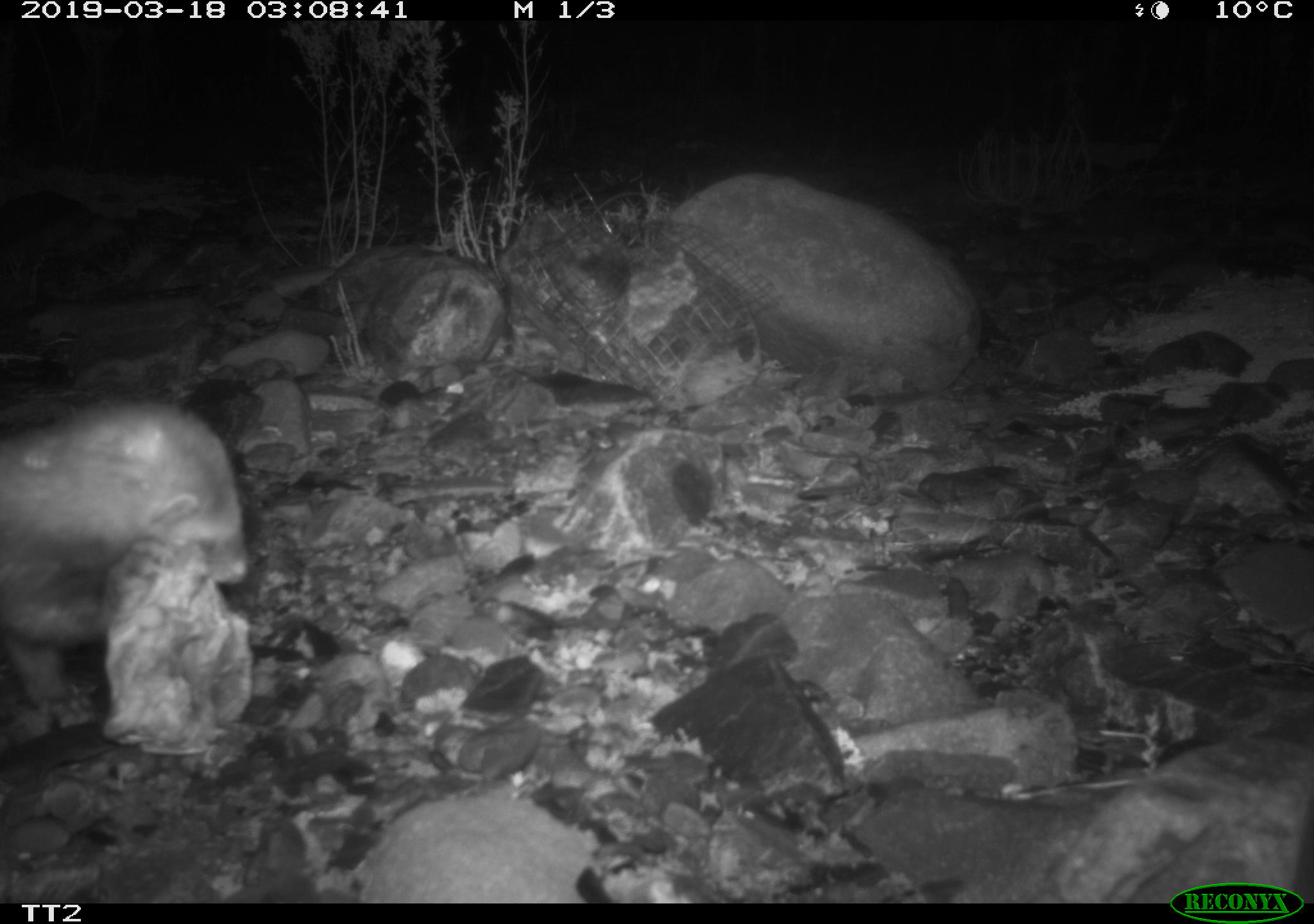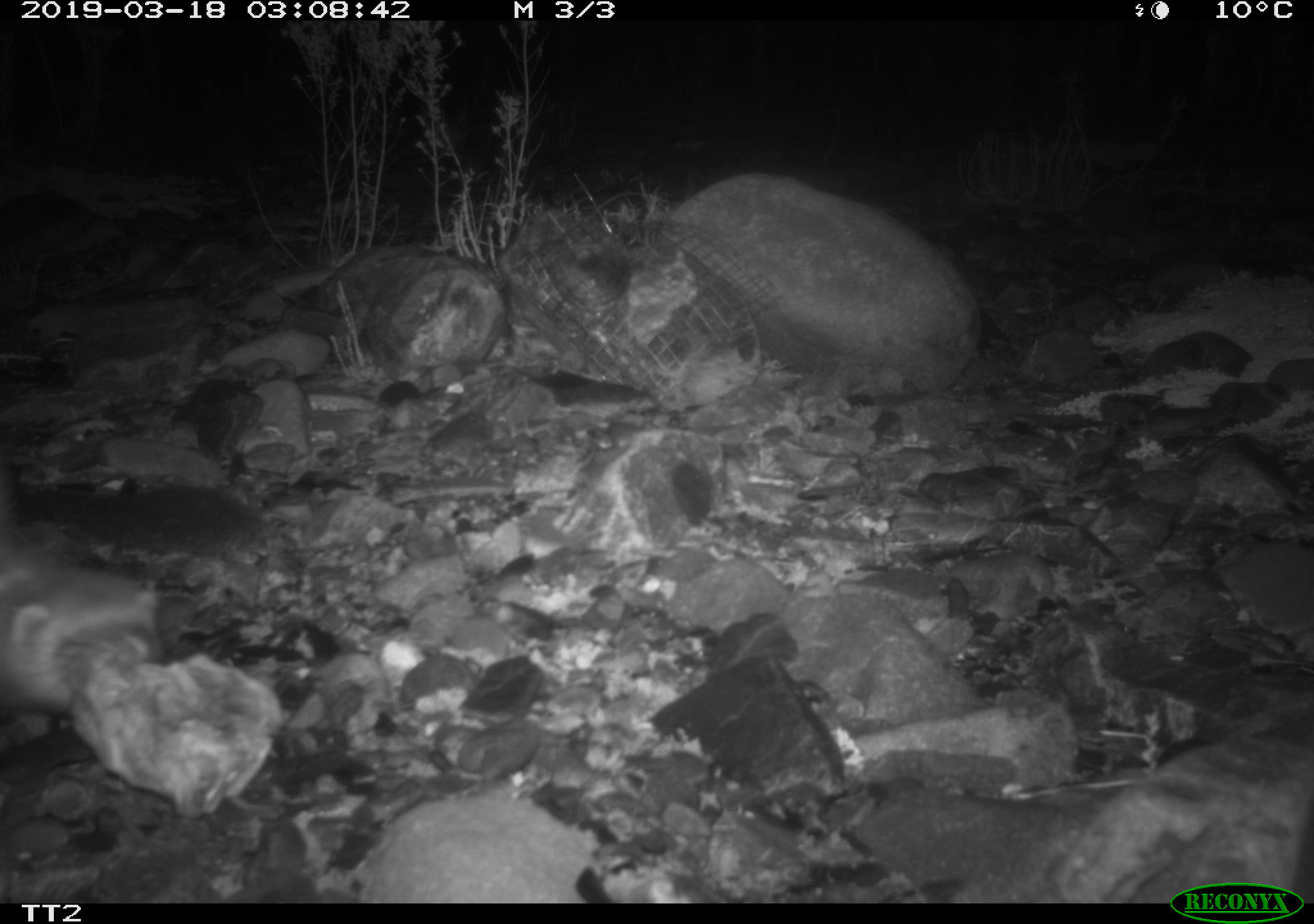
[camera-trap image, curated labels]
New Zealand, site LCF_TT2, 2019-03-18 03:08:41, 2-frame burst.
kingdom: Animalia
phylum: Chordata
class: Mammalia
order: Carnivora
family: Mustelidae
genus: Mustela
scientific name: Mustela furo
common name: ferret